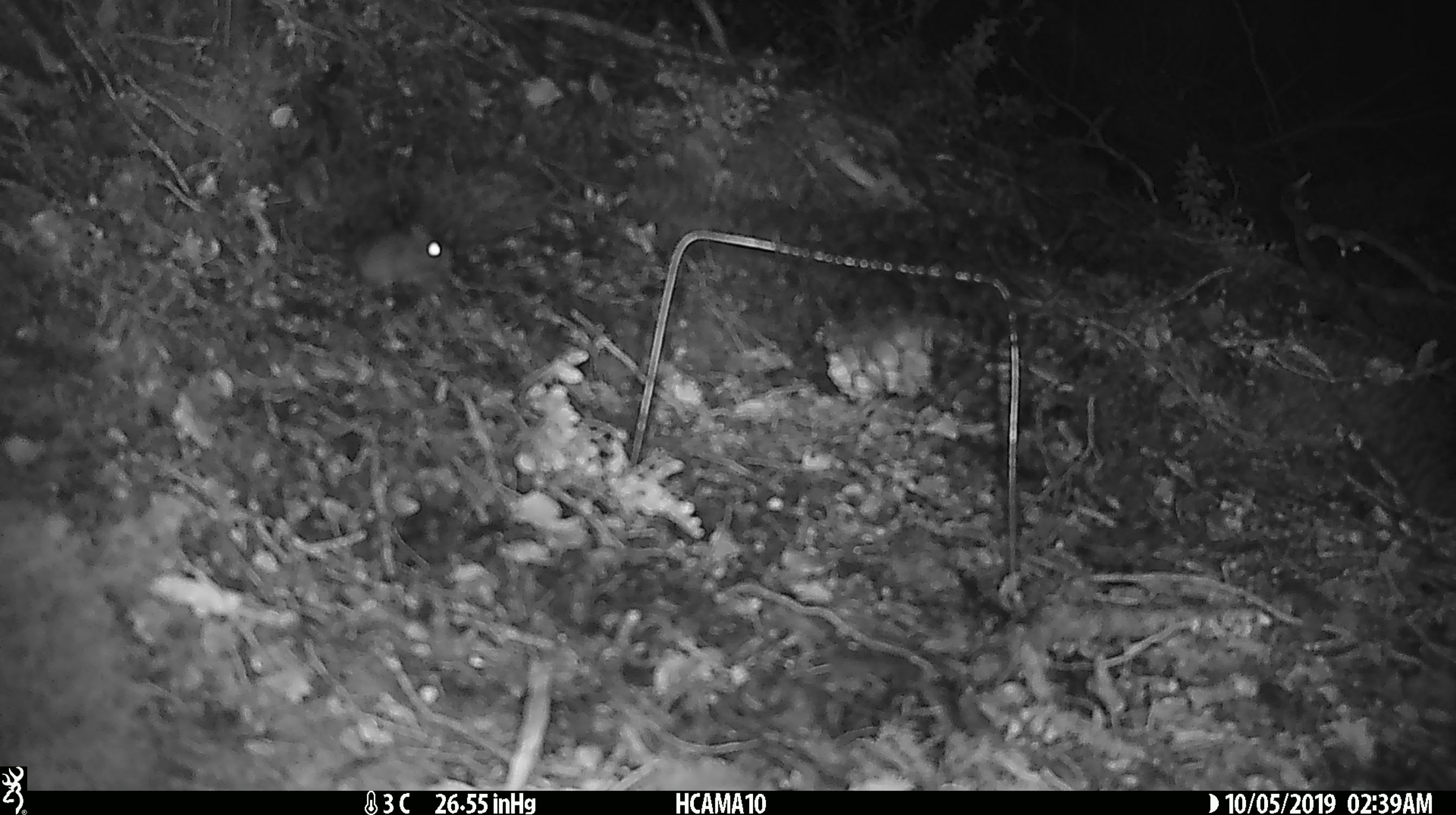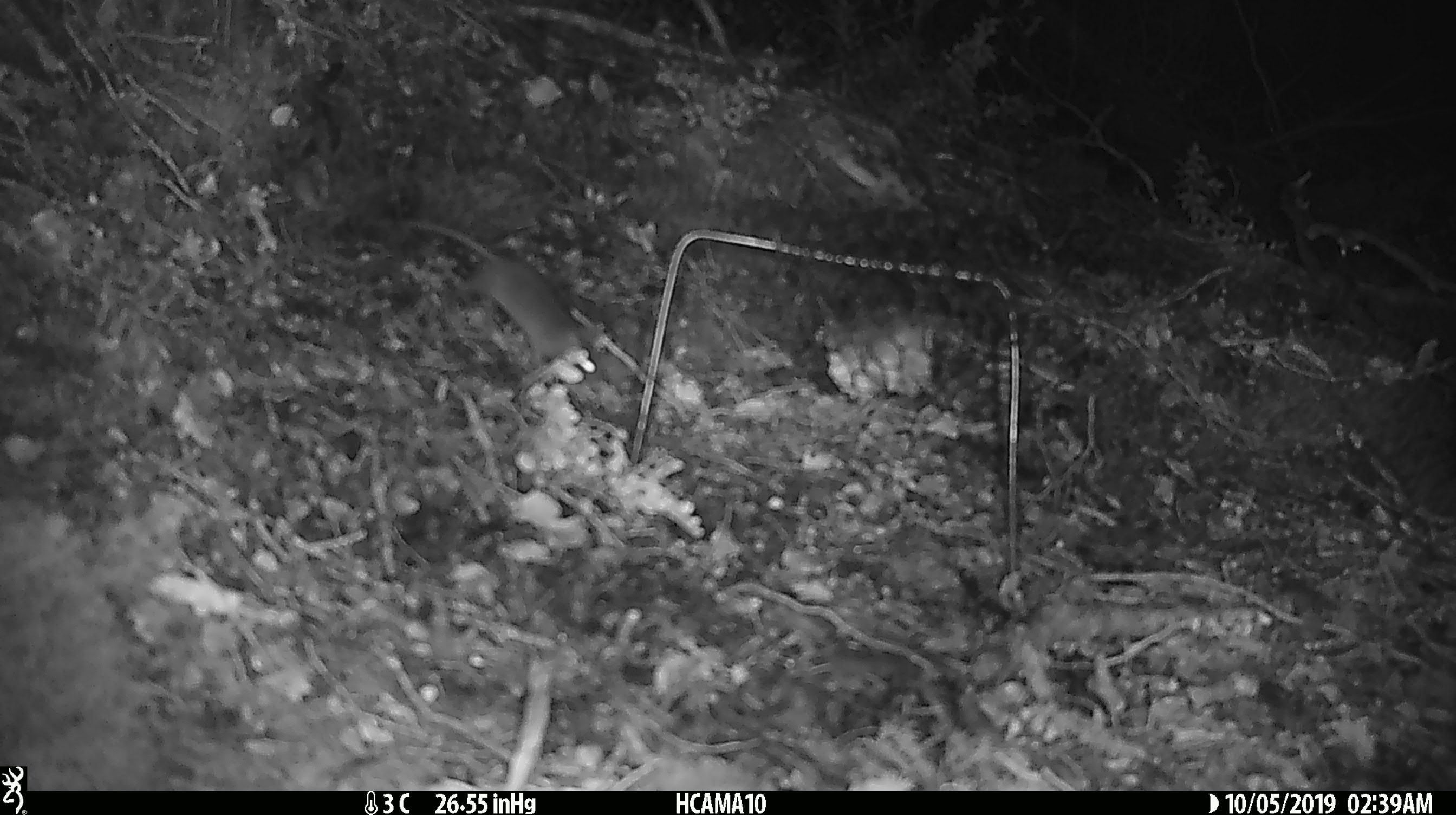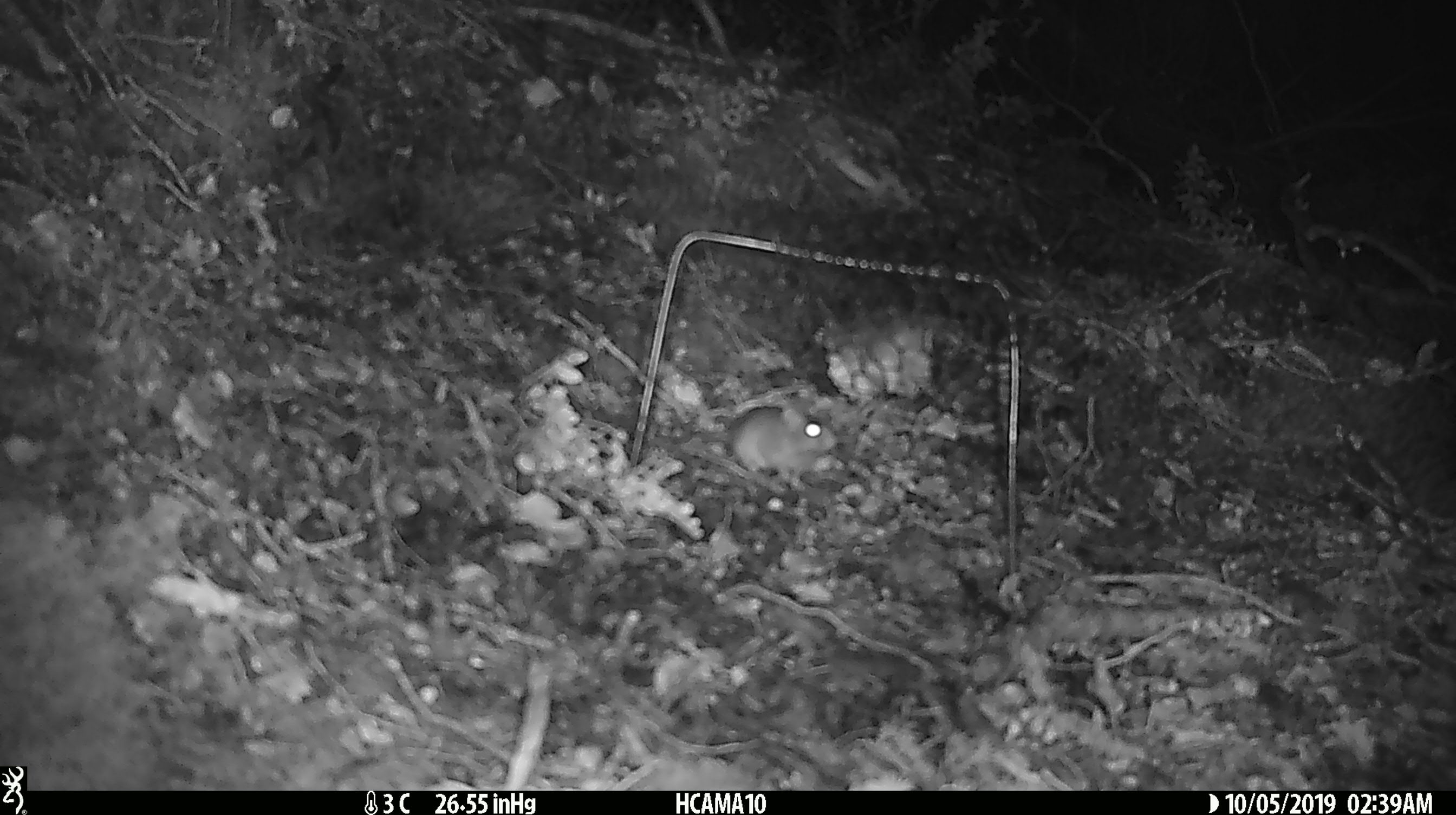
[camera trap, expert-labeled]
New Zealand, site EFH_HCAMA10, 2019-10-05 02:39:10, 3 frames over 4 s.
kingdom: Animalia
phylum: Chordata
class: Mammalia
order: Rodentia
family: Muridae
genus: Mus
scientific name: Mus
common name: mouse